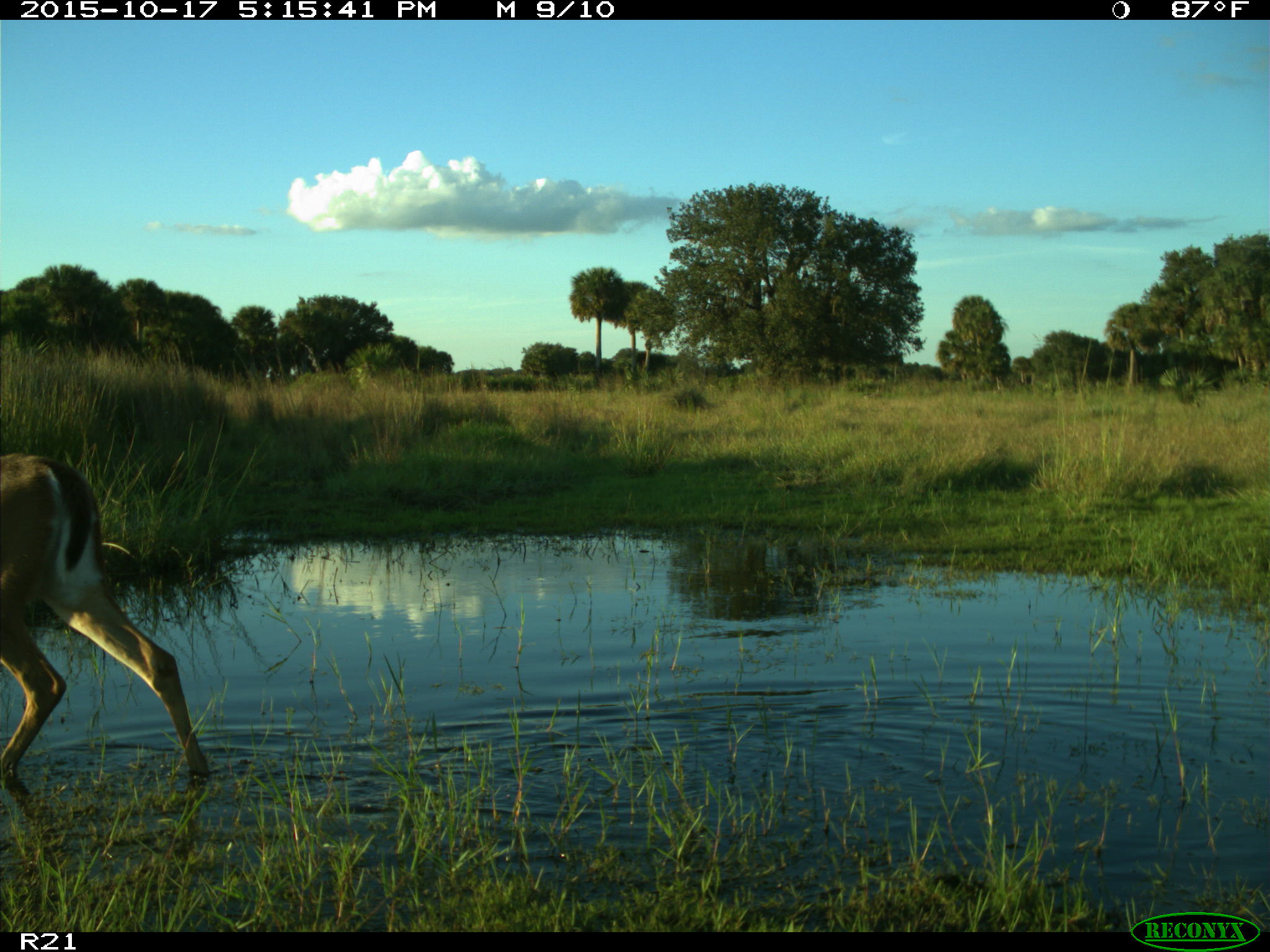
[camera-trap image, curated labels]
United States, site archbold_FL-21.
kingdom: Animalia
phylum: Chordata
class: Mammalia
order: Artiodactyla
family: Cervidae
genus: Odocoileus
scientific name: Odocoileus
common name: deer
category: unidentified deer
Unidentified deer (deer) (Odocoileus).